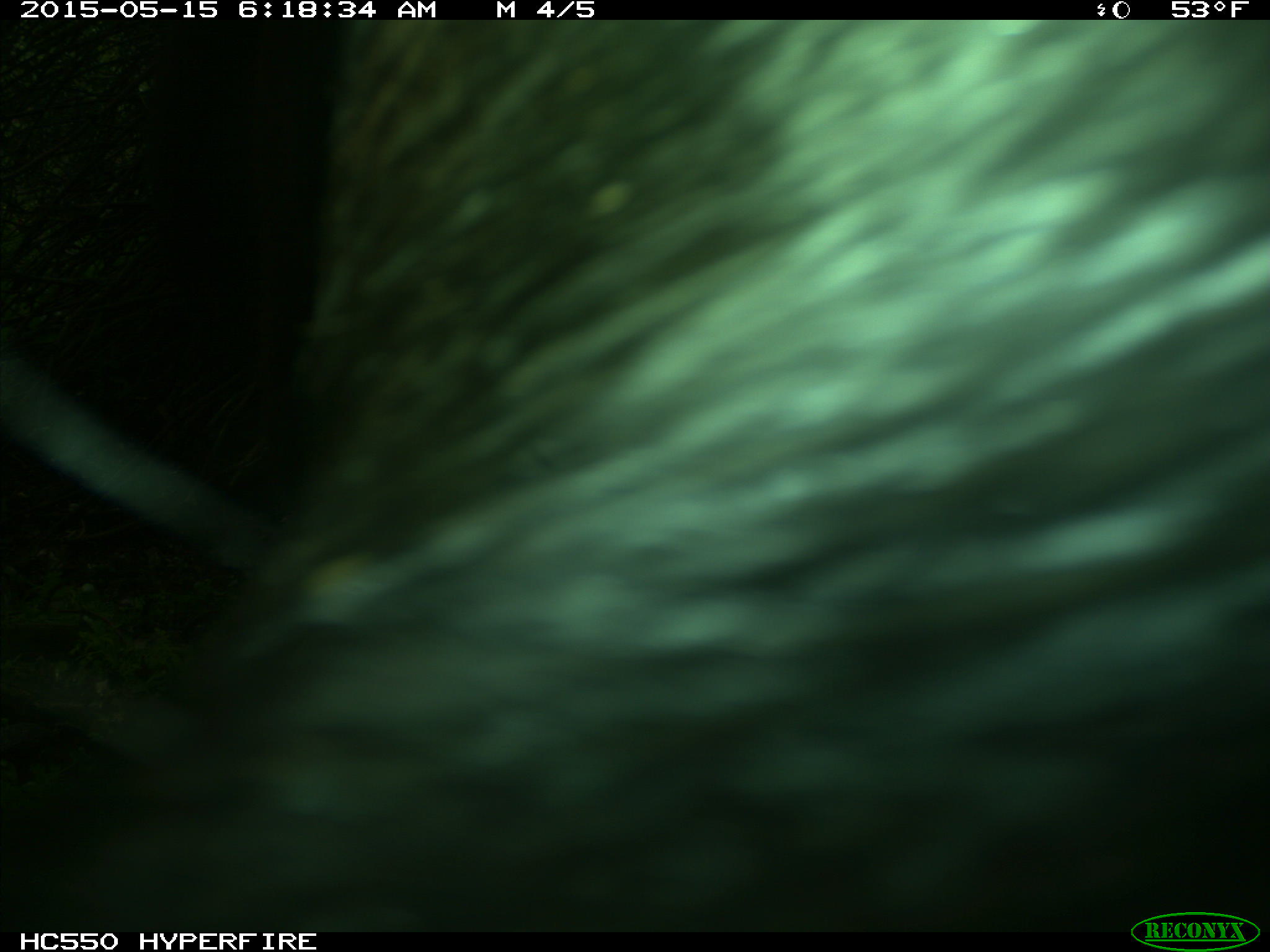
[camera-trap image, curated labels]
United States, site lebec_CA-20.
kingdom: Animalia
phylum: Chordata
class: Mammalia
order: Artiodactyla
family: Bovidae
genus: Bos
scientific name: Bos taurus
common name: domestic cow